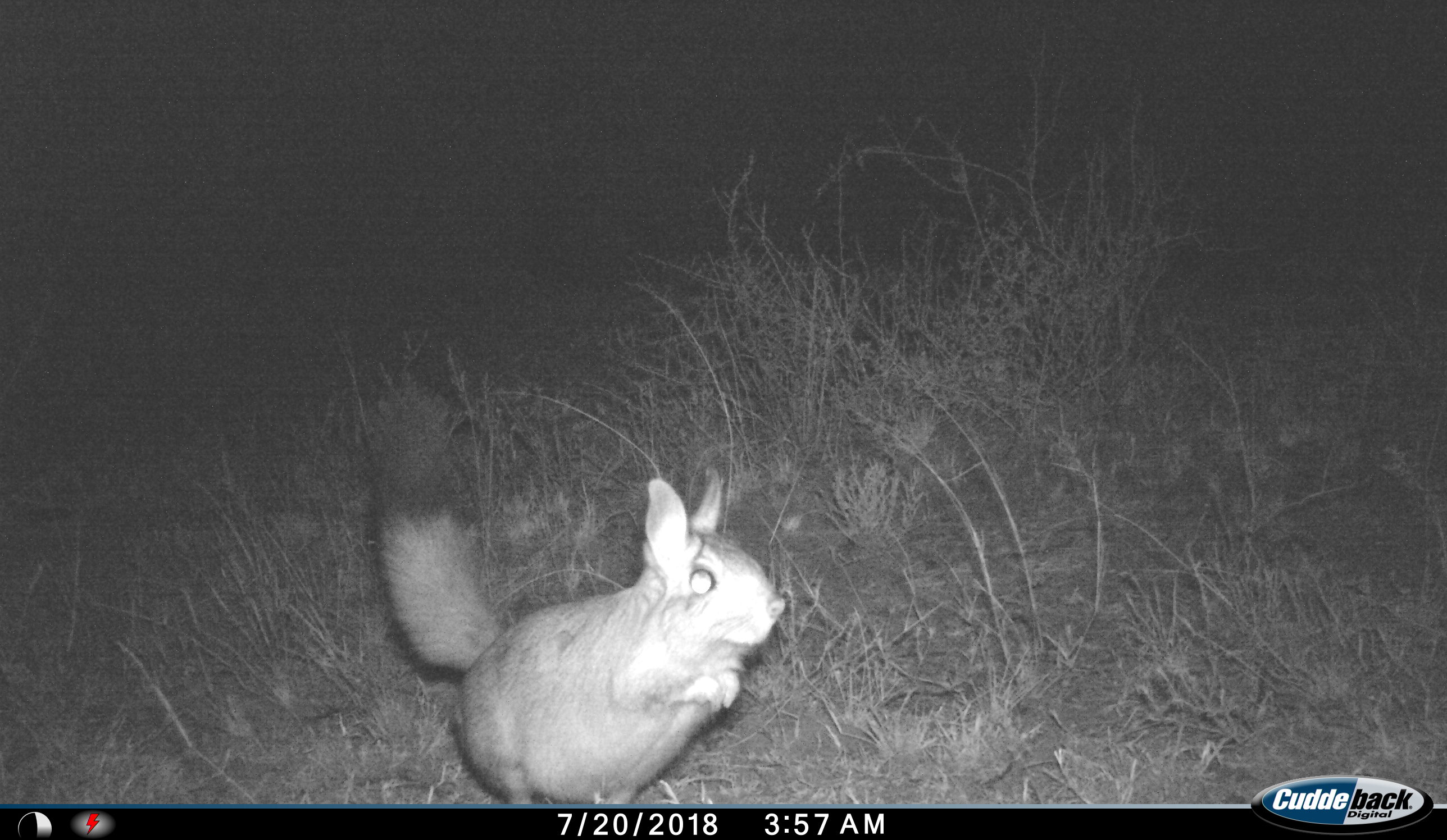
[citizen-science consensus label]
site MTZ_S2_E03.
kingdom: Animalia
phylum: Chordata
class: Mammalia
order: Rodentia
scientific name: Rodentia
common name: rodent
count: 1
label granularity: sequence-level